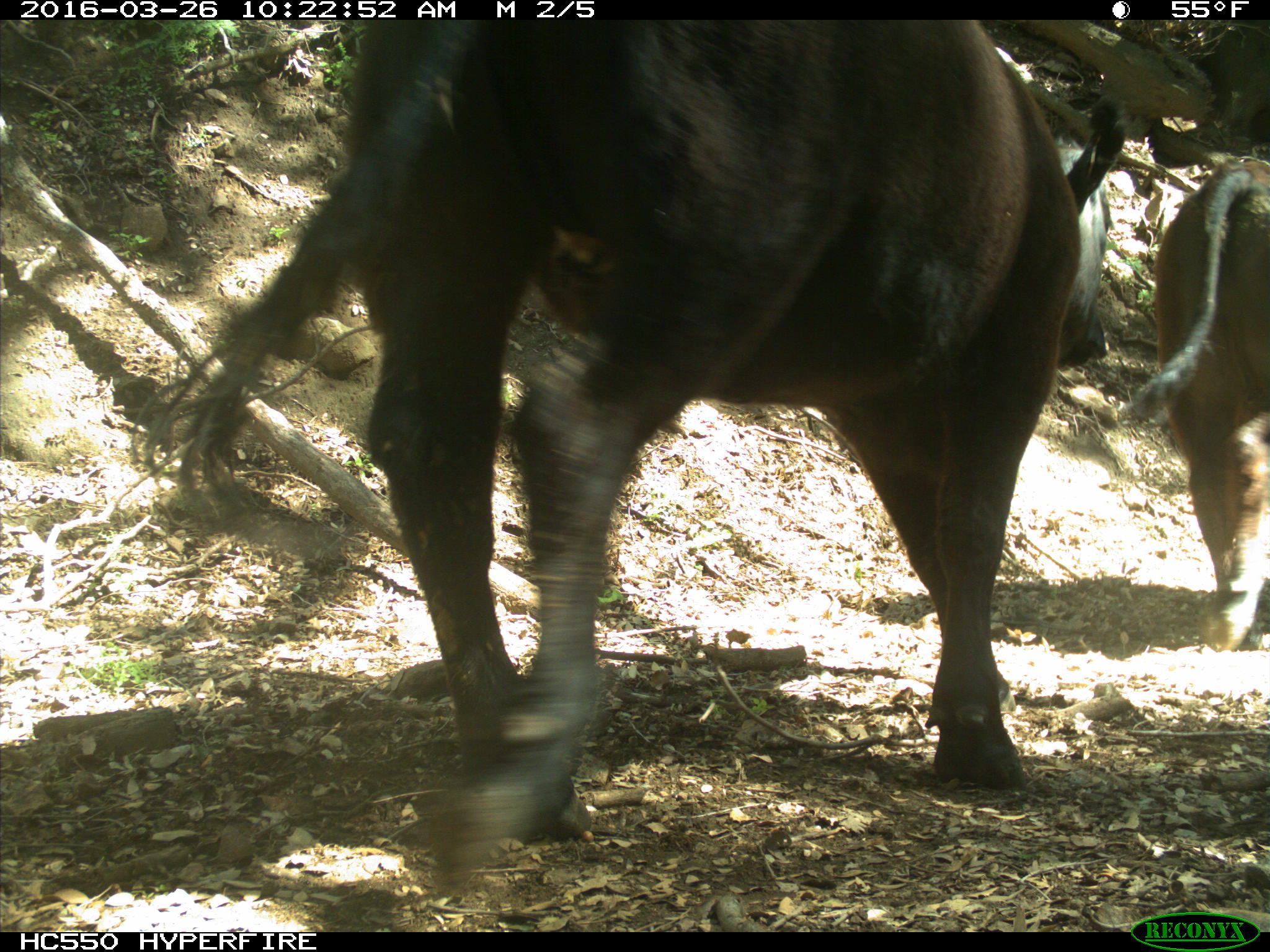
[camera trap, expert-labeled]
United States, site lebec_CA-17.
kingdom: Animalia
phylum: Chordata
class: Mammalia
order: Artiodactyla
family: Bovidae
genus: Bos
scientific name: Bos taurus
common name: domestic cow